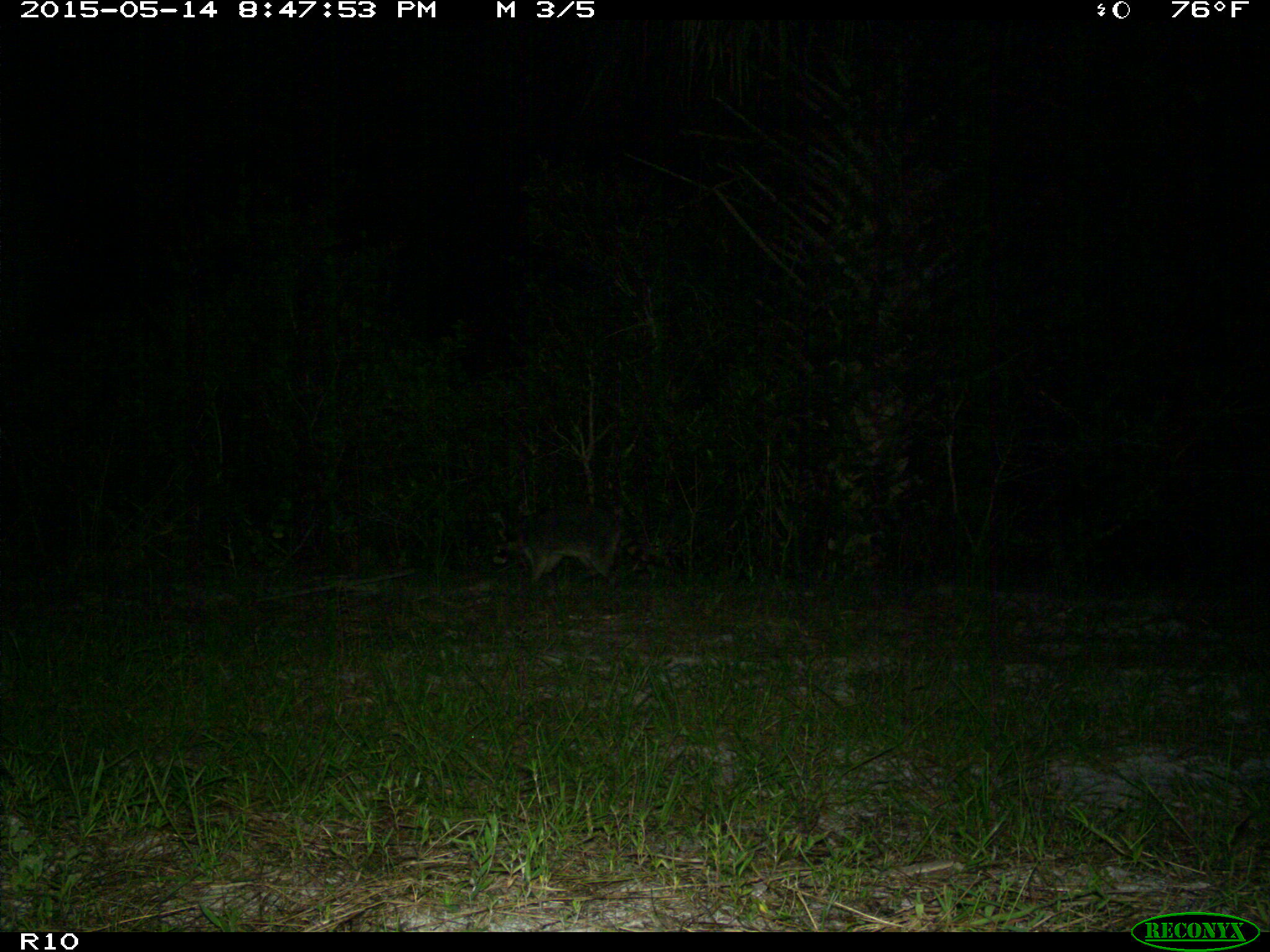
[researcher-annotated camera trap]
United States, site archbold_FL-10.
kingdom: Animalia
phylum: Chordata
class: Mammalia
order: Carnivora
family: Procyonidae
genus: Procyon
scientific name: Procyon lotor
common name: common raccoon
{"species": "Procyon lotor (common raccoon)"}